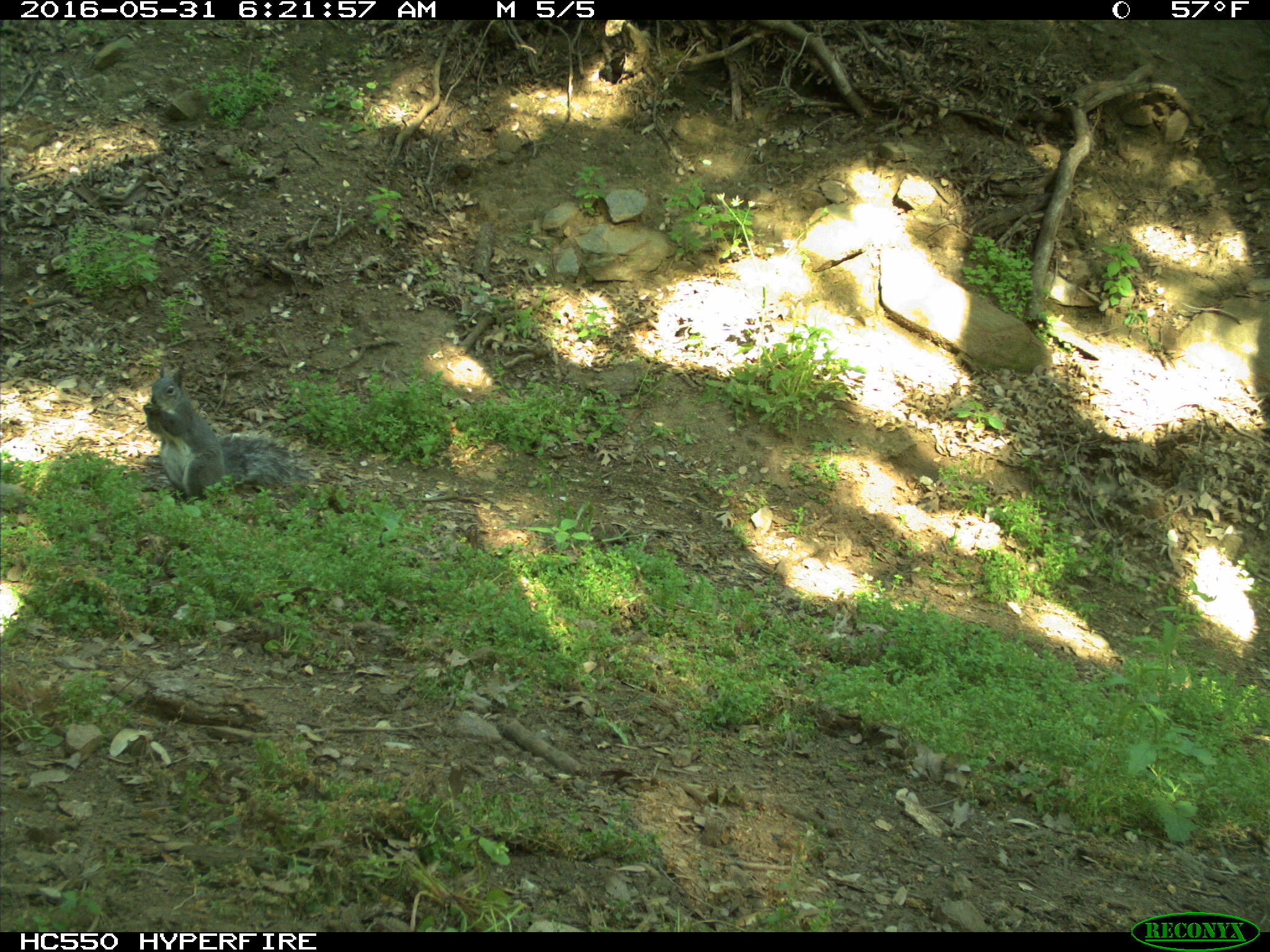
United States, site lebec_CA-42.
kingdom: Animalia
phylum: Chordata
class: Mammalia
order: Rodentia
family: Sciuridae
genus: Sciurus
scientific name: Sciurus carolinensis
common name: eastern gray squirrel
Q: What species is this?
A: Sciurus carolinensis (eastern gray squirrel).